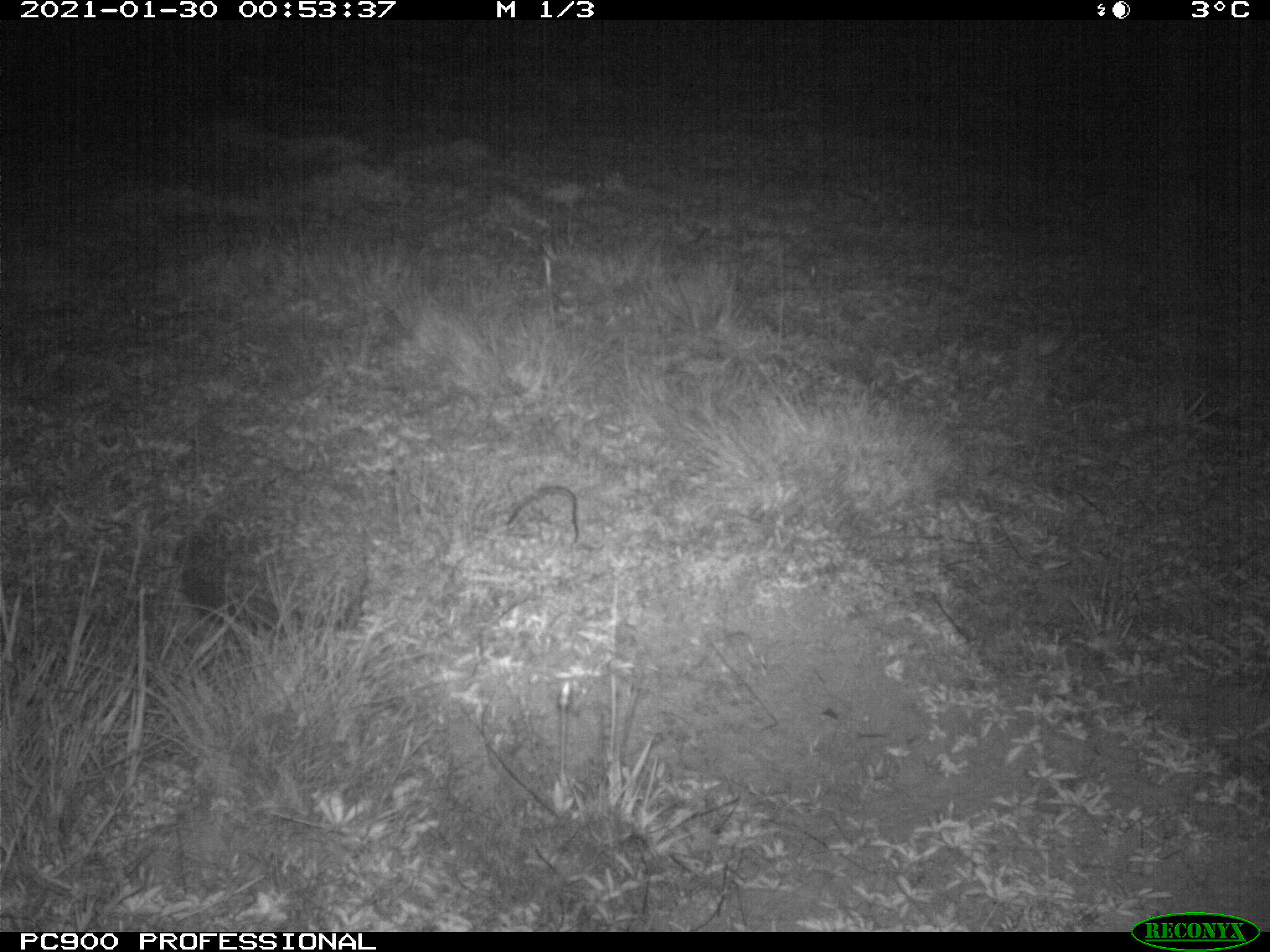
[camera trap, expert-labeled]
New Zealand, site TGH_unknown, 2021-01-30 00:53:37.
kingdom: Animalia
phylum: Chordata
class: Mammalia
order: Eulipotyphla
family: Erinaceidae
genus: Erinaceus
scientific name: Erinaceus europaeus europaeus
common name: european hedgehog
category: hedgehog